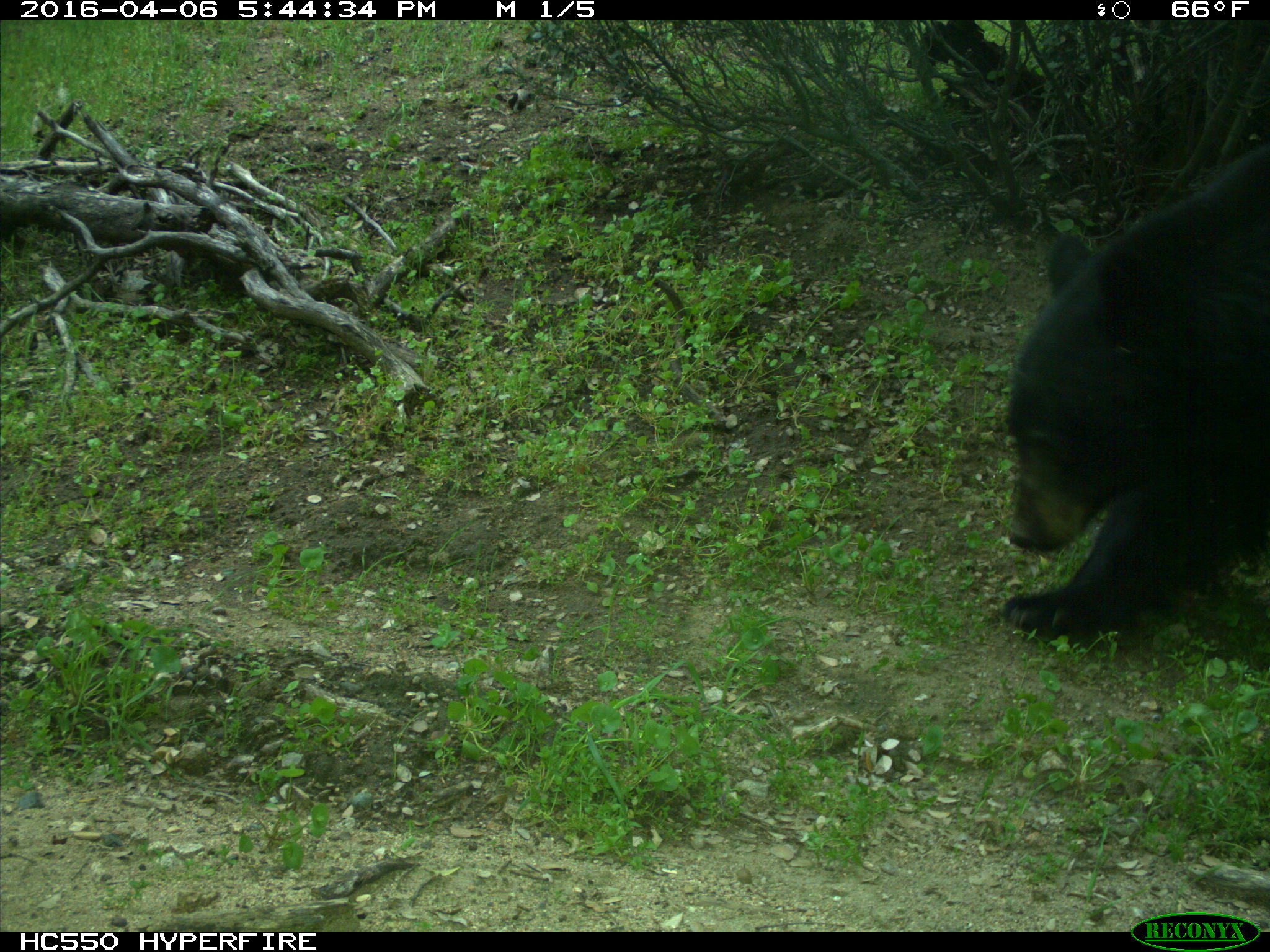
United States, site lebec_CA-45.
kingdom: Animalia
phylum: Chordata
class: Mammalia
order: Carnivora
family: Ursidae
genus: Ursus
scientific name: Ursus americanus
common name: american black bear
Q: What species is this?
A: Ursus americanus (american black bear).